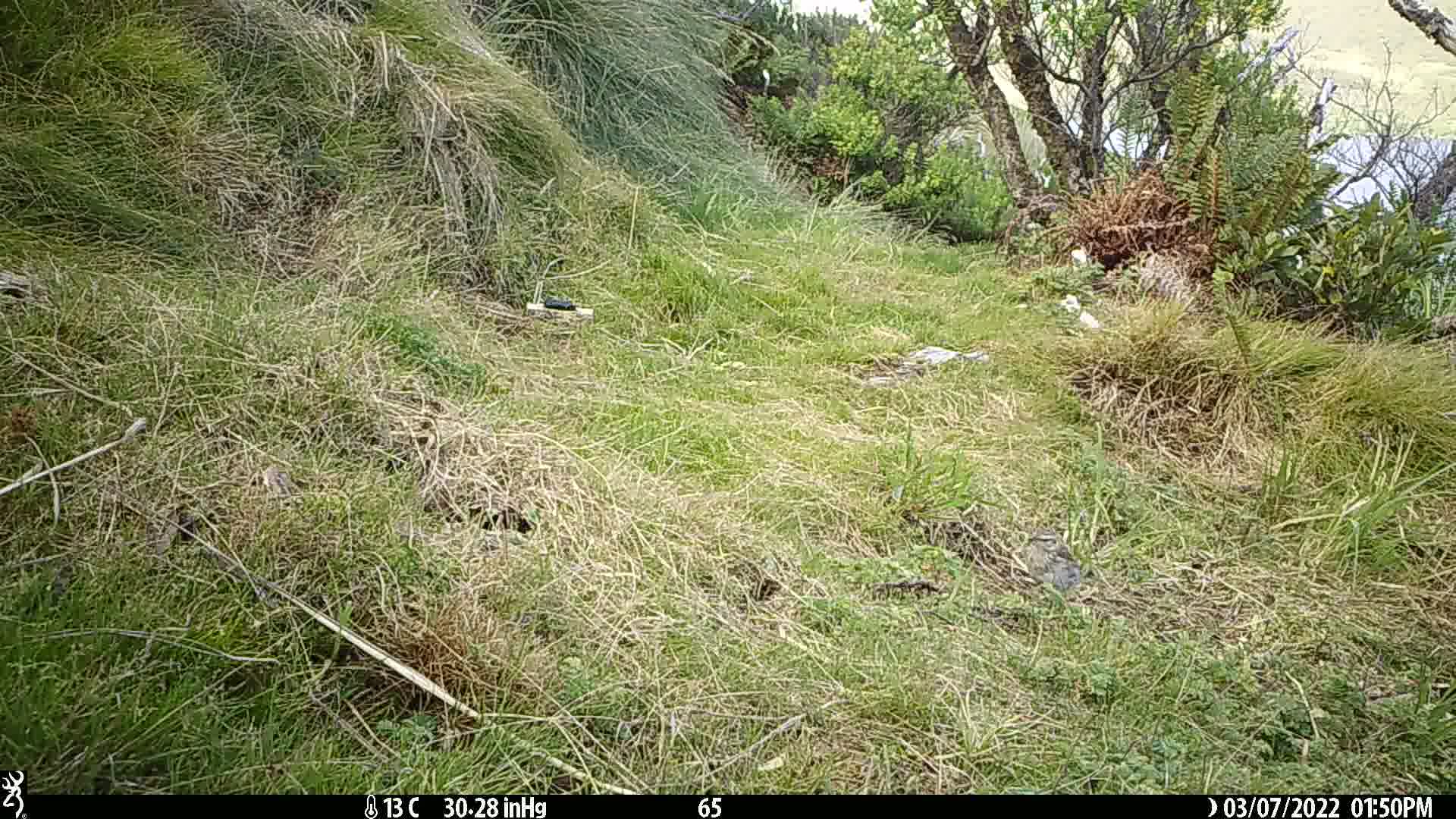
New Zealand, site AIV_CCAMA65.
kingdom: Animalia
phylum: Chordata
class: Aves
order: Passeriformes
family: Motacillidae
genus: Anthus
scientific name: Anthus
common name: pipit